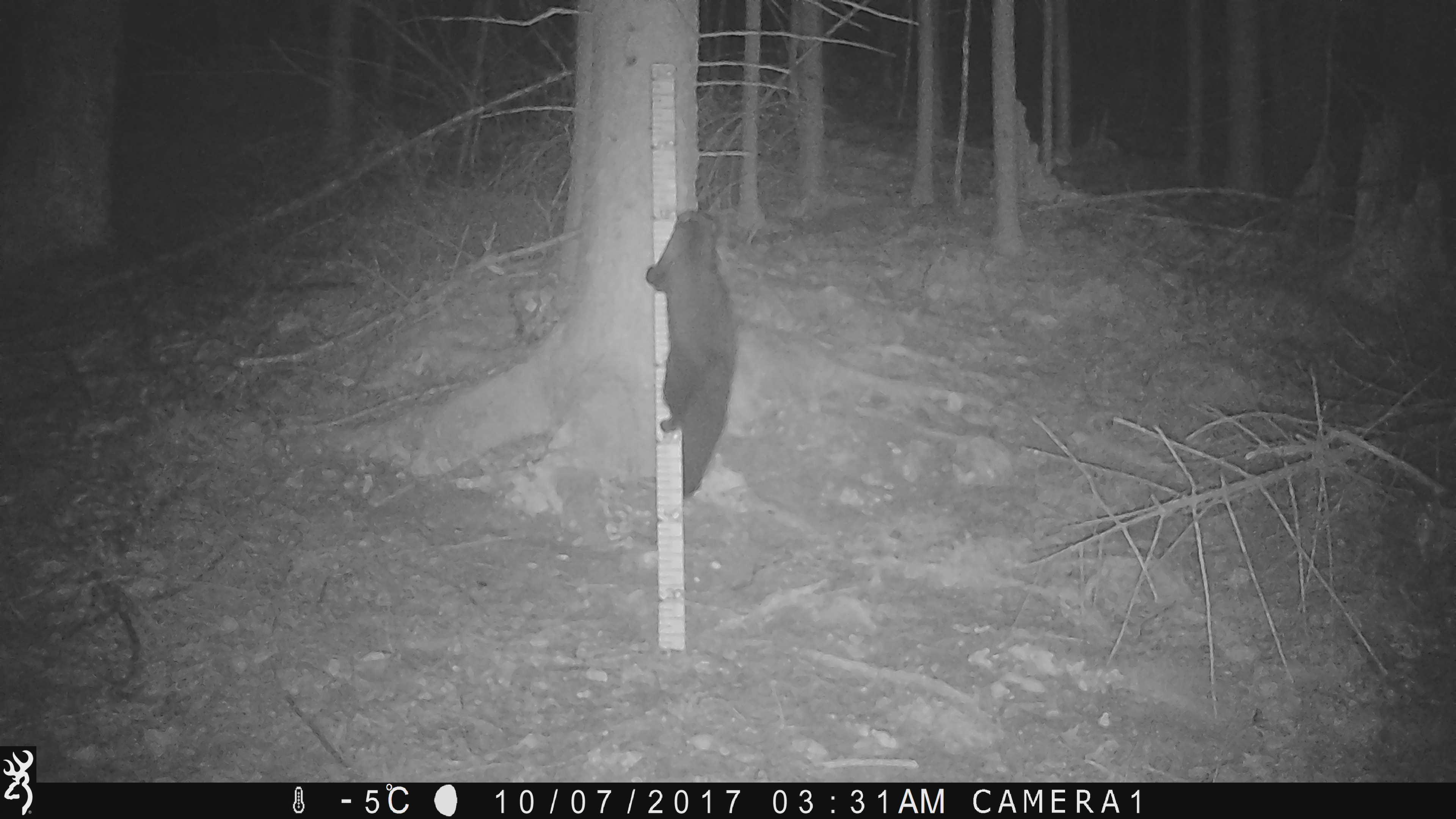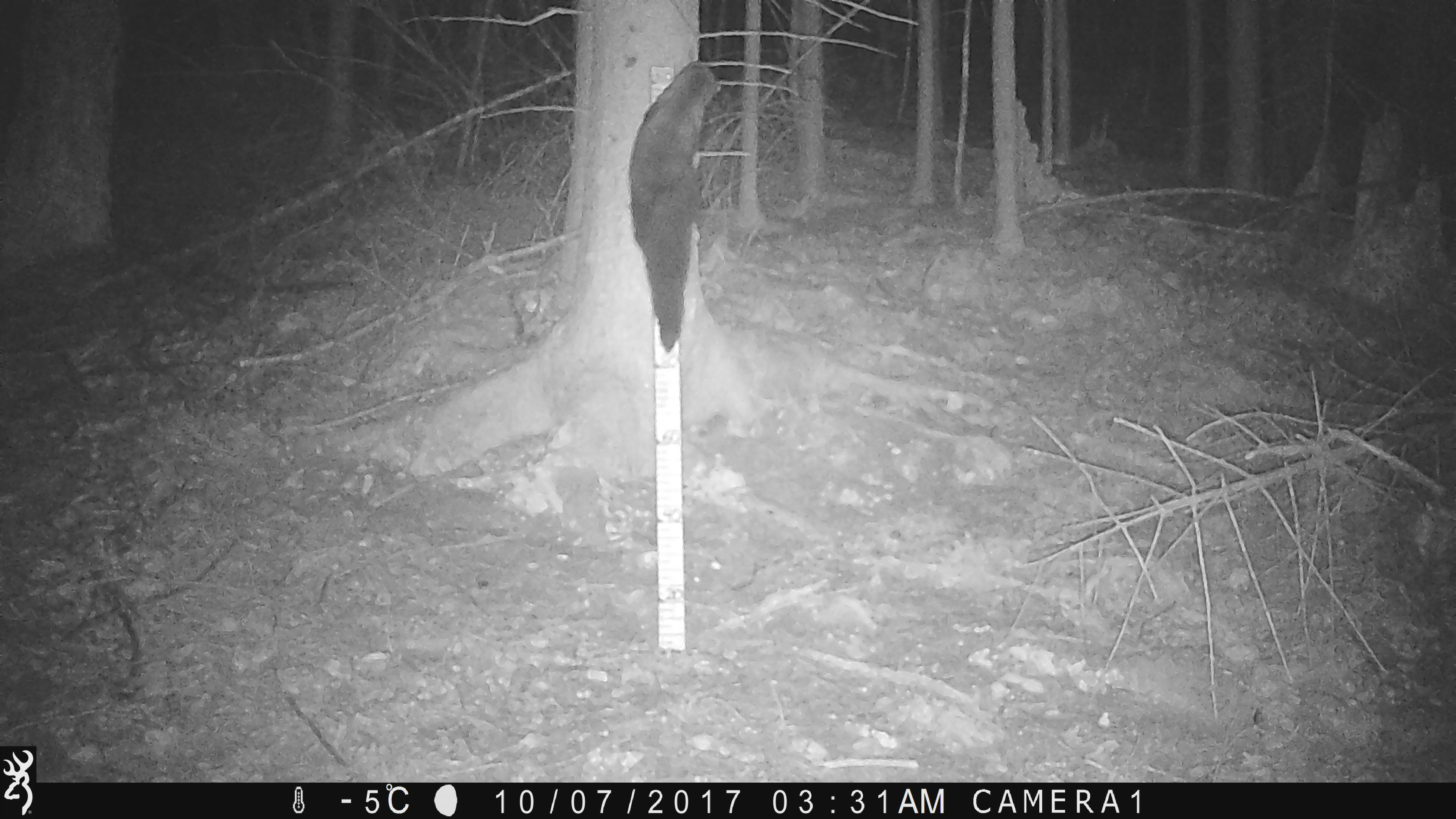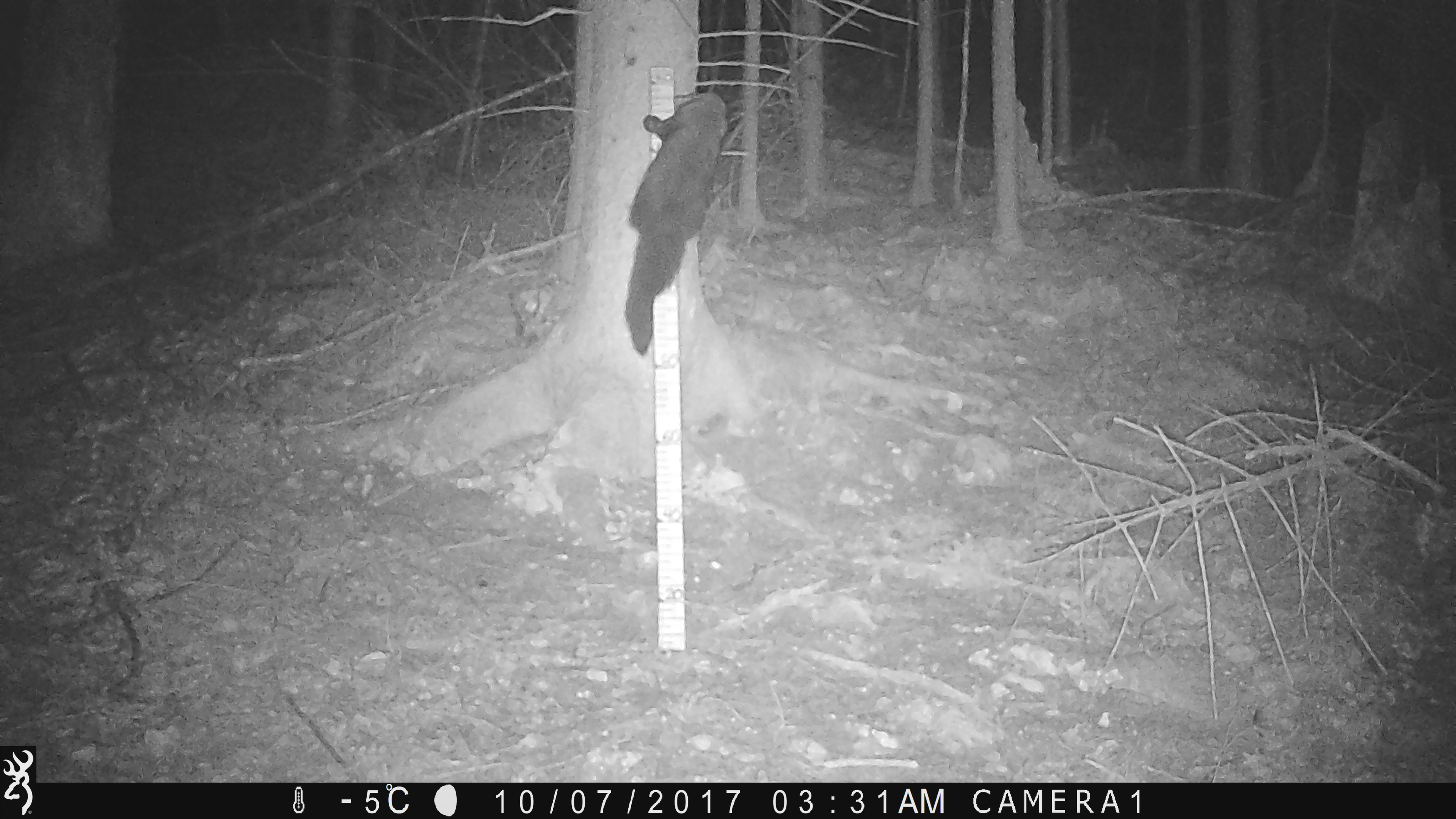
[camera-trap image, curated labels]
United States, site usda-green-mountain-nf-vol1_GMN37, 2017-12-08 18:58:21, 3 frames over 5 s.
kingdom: Animalia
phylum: Chordata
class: Mammalia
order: Carnivora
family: Mustelidae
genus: Pekania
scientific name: Pekania pennanti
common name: fisher